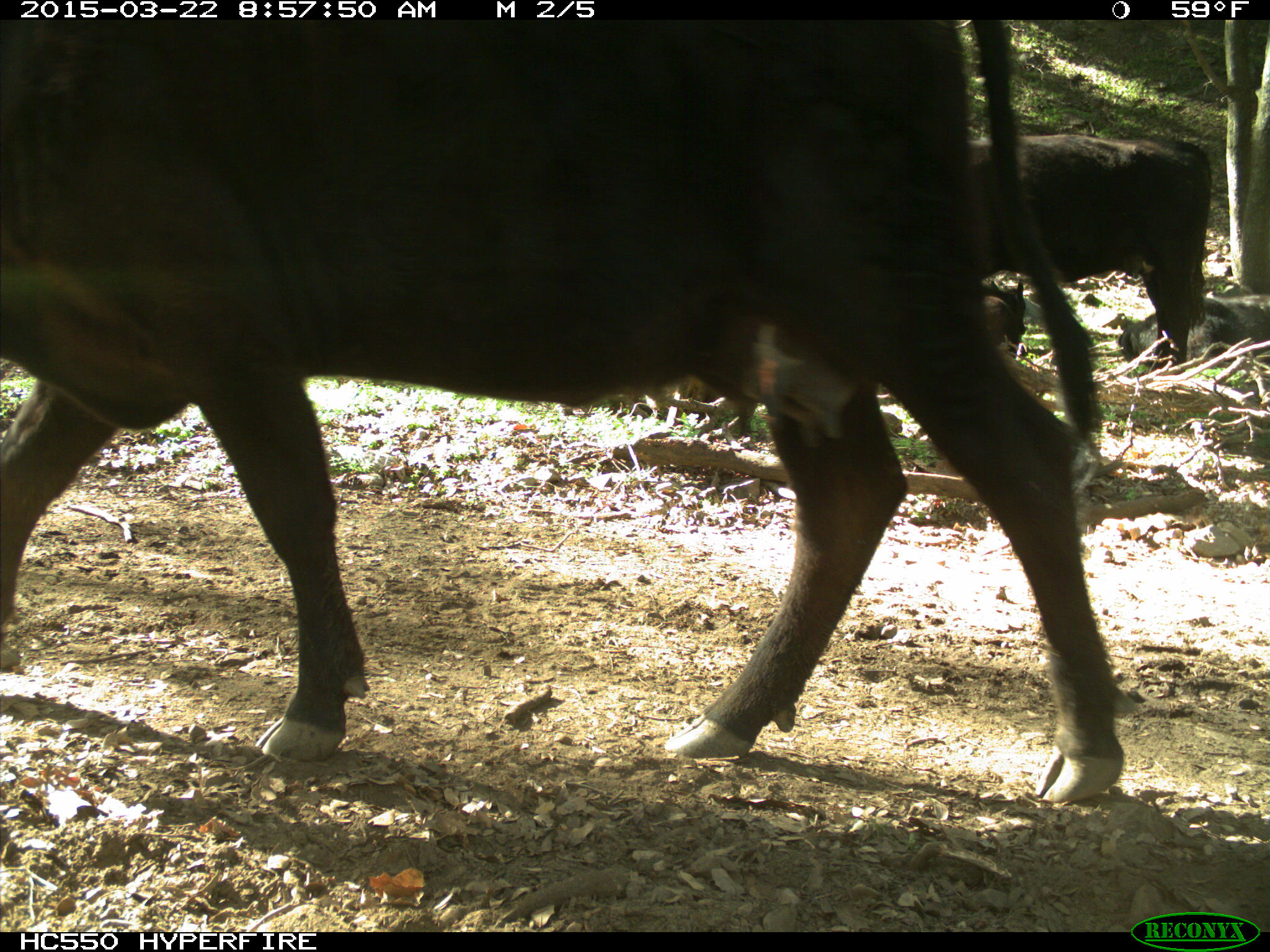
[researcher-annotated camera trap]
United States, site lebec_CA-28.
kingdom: Animalia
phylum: Chordata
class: Mammalia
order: Artiodactyla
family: Bovidae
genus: Bos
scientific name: Bos taurus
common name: domestic cow